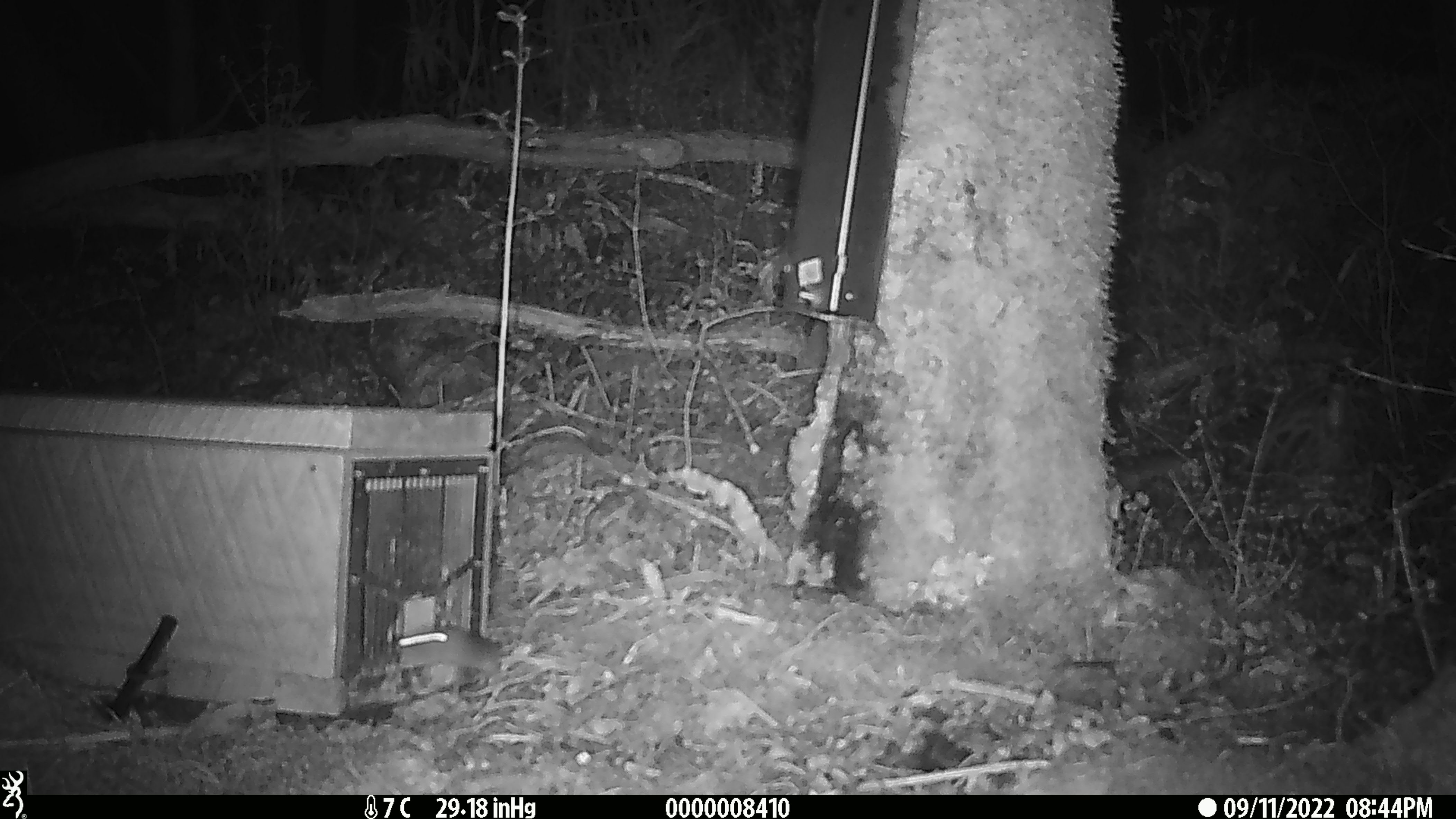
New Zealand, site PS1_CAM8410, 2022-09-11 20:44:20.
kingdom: Animalia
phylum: Chordata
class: Mammalia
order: Rodentia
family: Muridae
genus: Mus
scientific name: Mus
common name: mouse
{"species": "mouse (Mus)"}